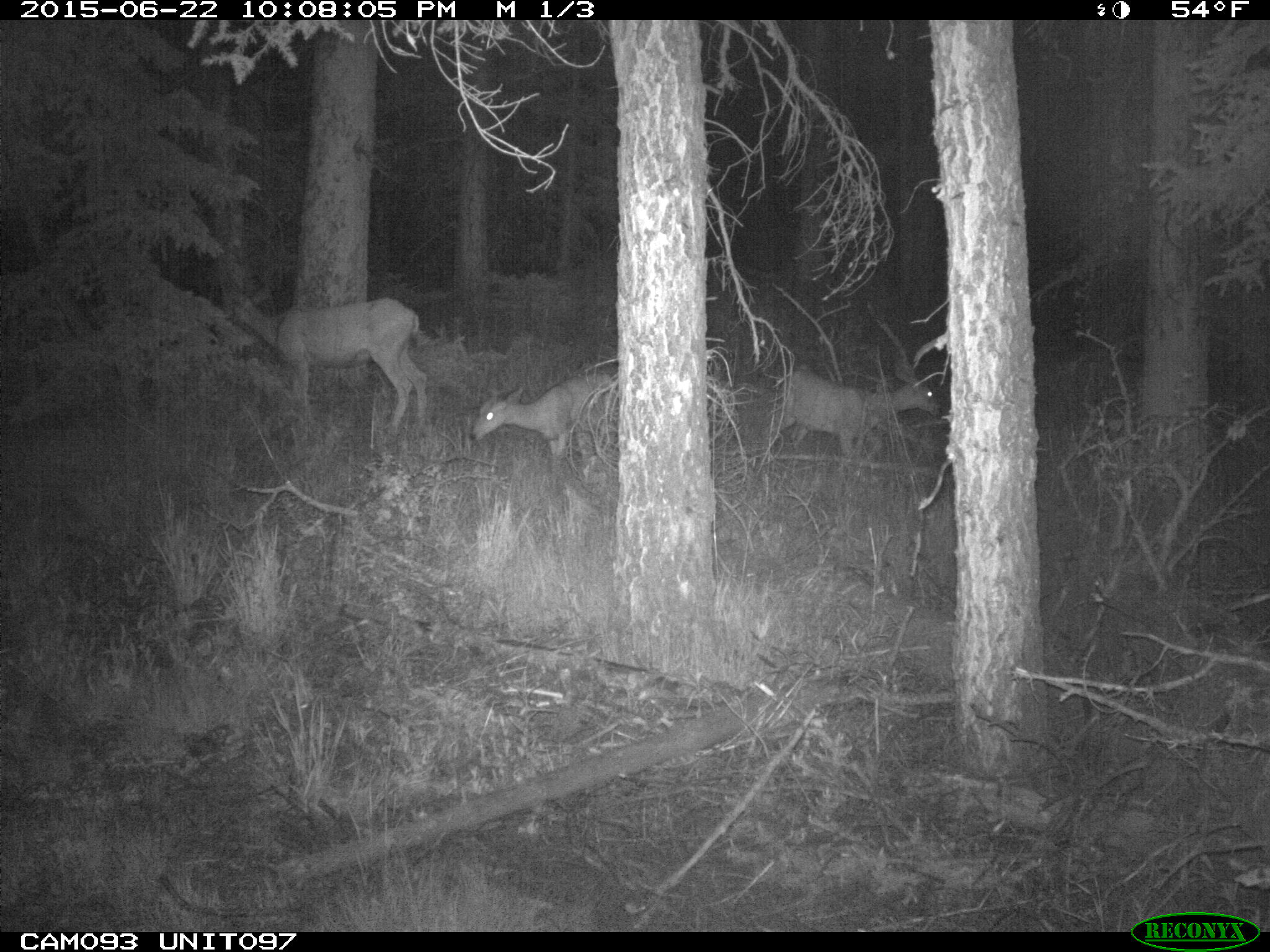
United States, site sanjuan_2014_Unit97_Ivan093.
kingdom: Animalia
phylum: Chordata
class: Mammalia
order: Artiodactyla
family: Cervidae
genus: Odocoileus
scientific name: Odocoileus hemionus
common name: mule deer